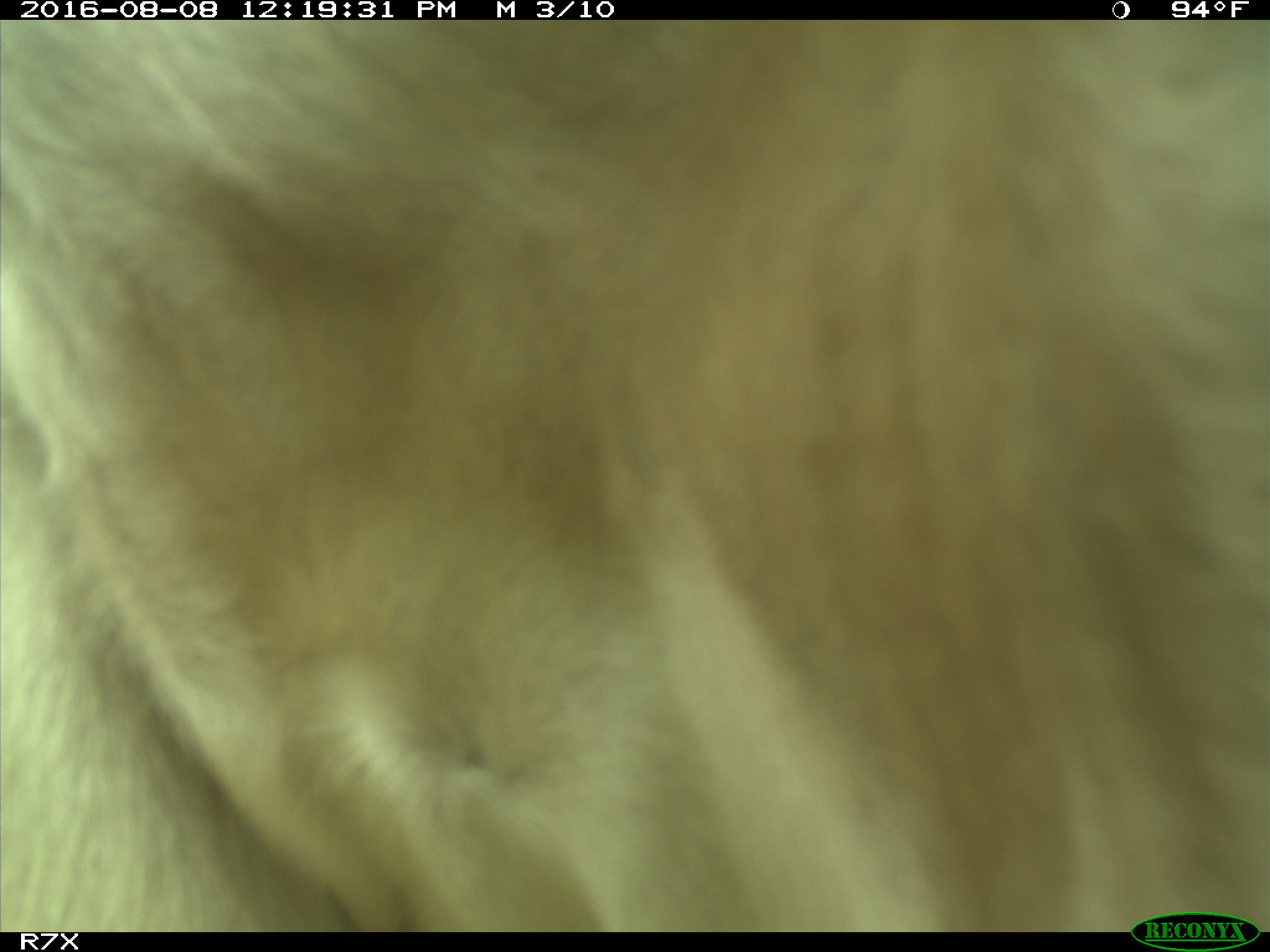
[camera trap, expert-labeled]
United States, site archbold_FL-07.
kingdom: Animalia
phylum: Chordata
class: Mammalia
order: Artiodactyla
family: Bovidae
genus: Bos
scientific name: Bos taurus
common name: domestic cow